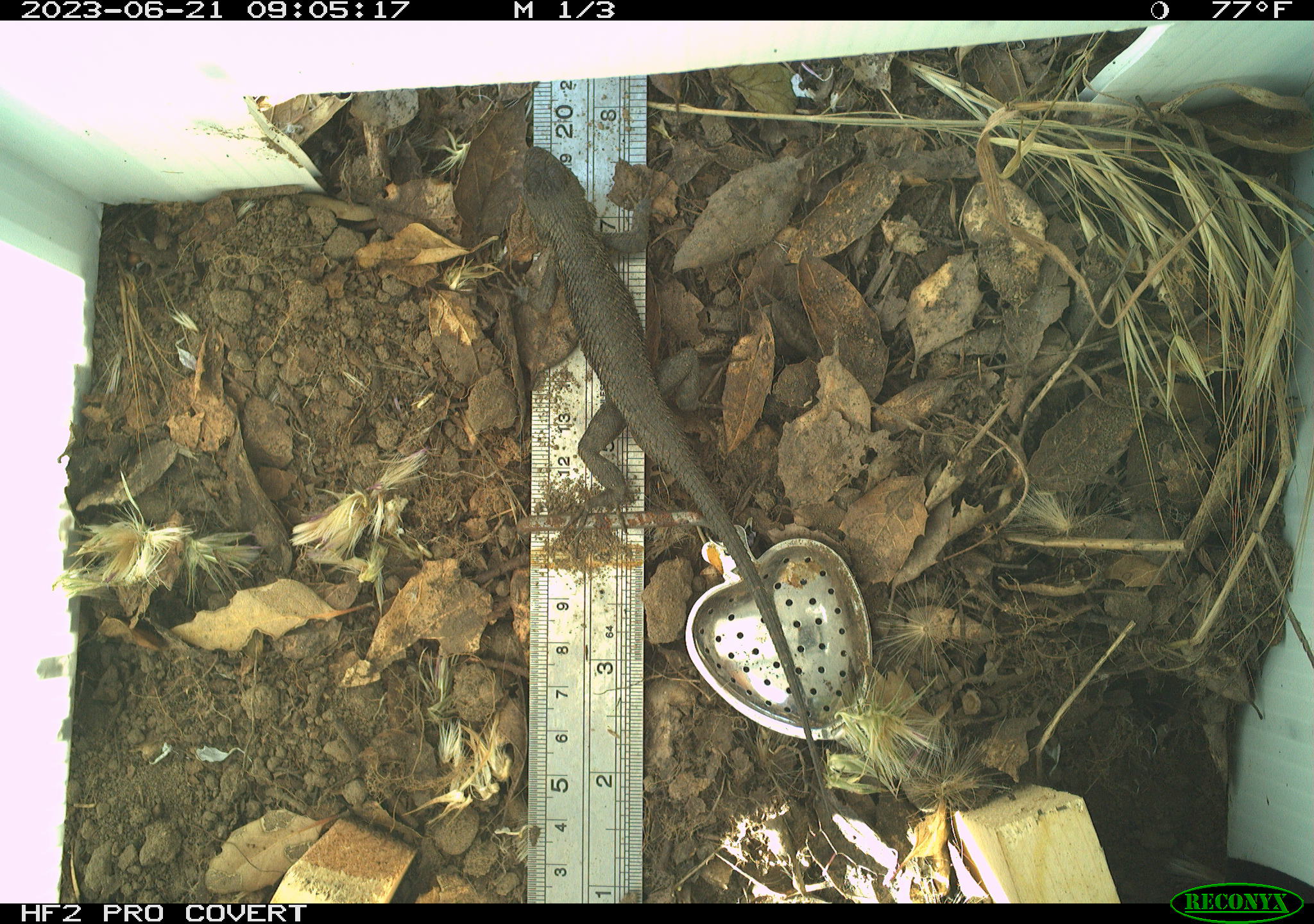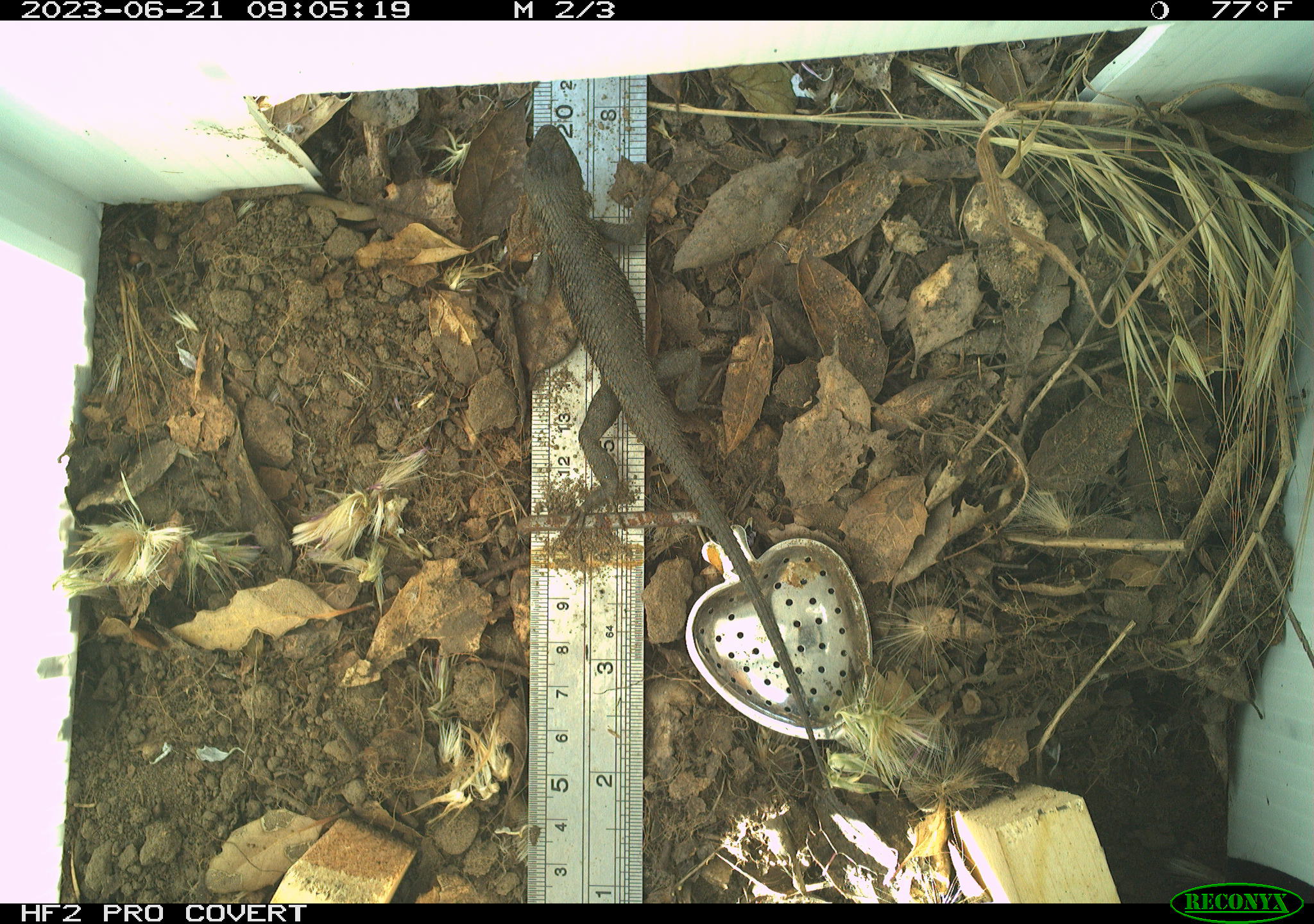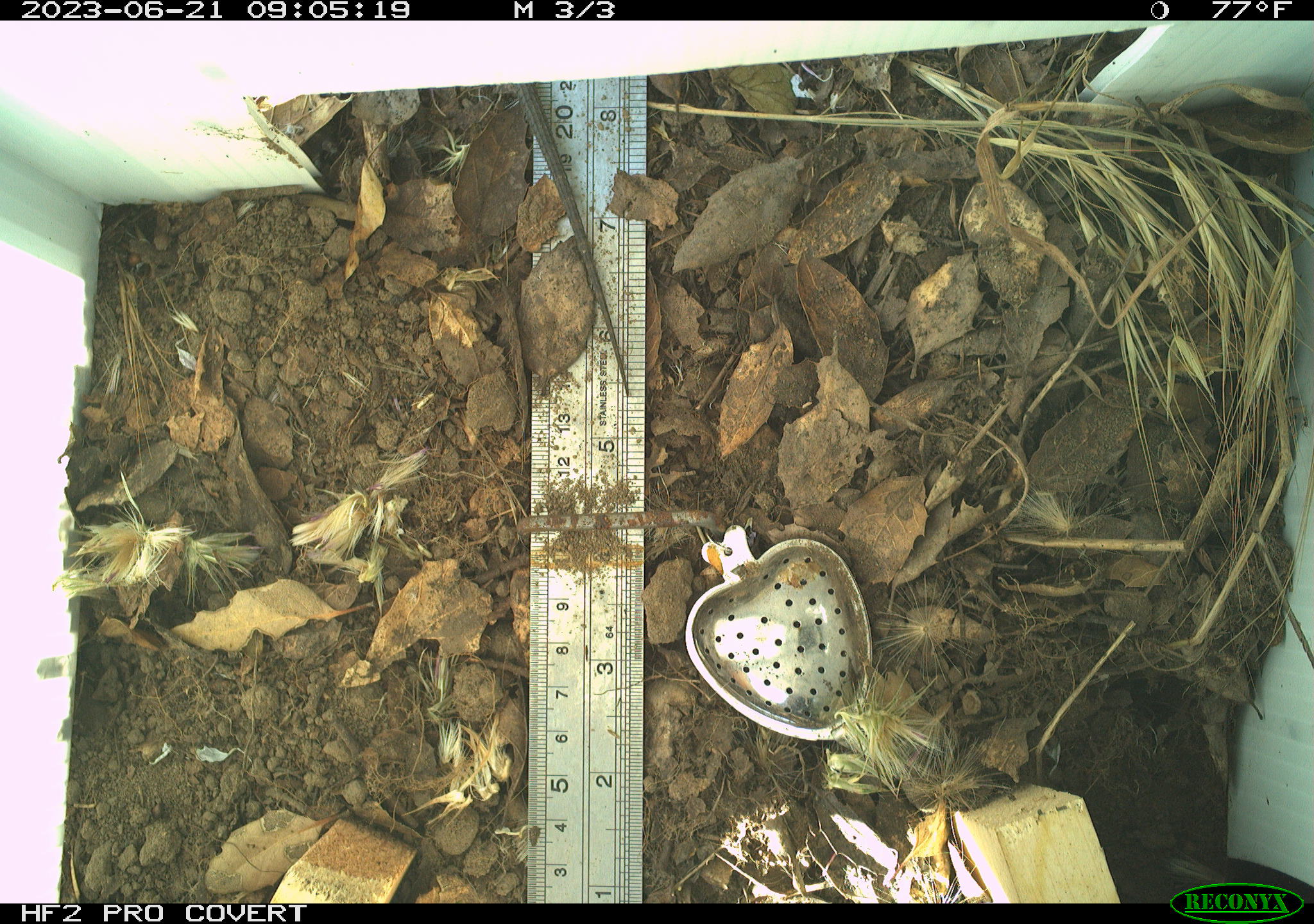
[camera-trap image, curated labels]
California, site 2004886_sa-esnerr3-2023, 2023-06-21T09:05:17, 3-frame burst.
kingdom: Animalia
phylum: Chordata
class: Reptilia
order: Squamata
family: Phrynosomatidae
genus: Sceloporus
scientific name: Sceloporus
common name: spiny lizards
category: sceloporus species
Sceloporus species (spiny lizards) (Sceloporus).